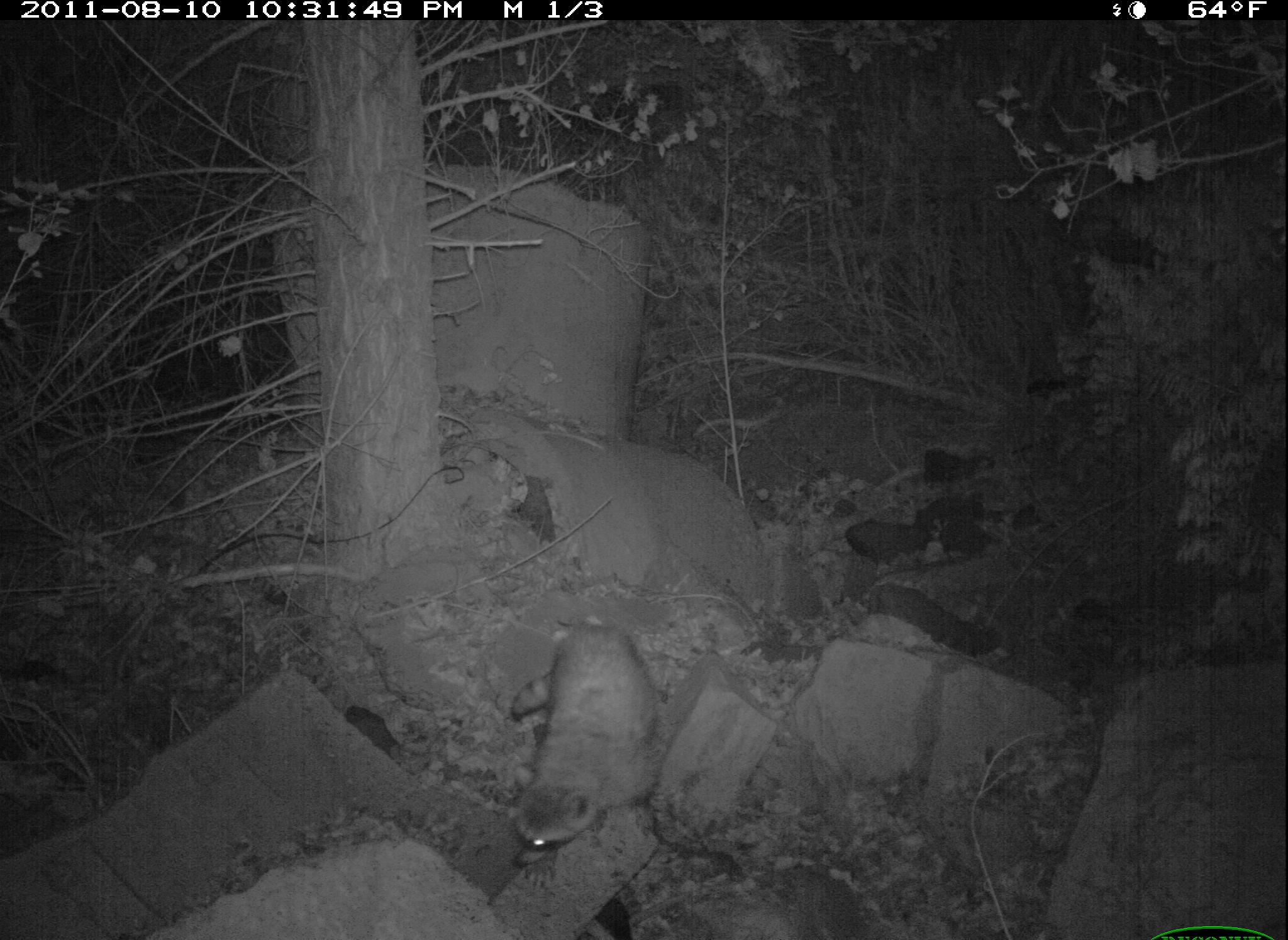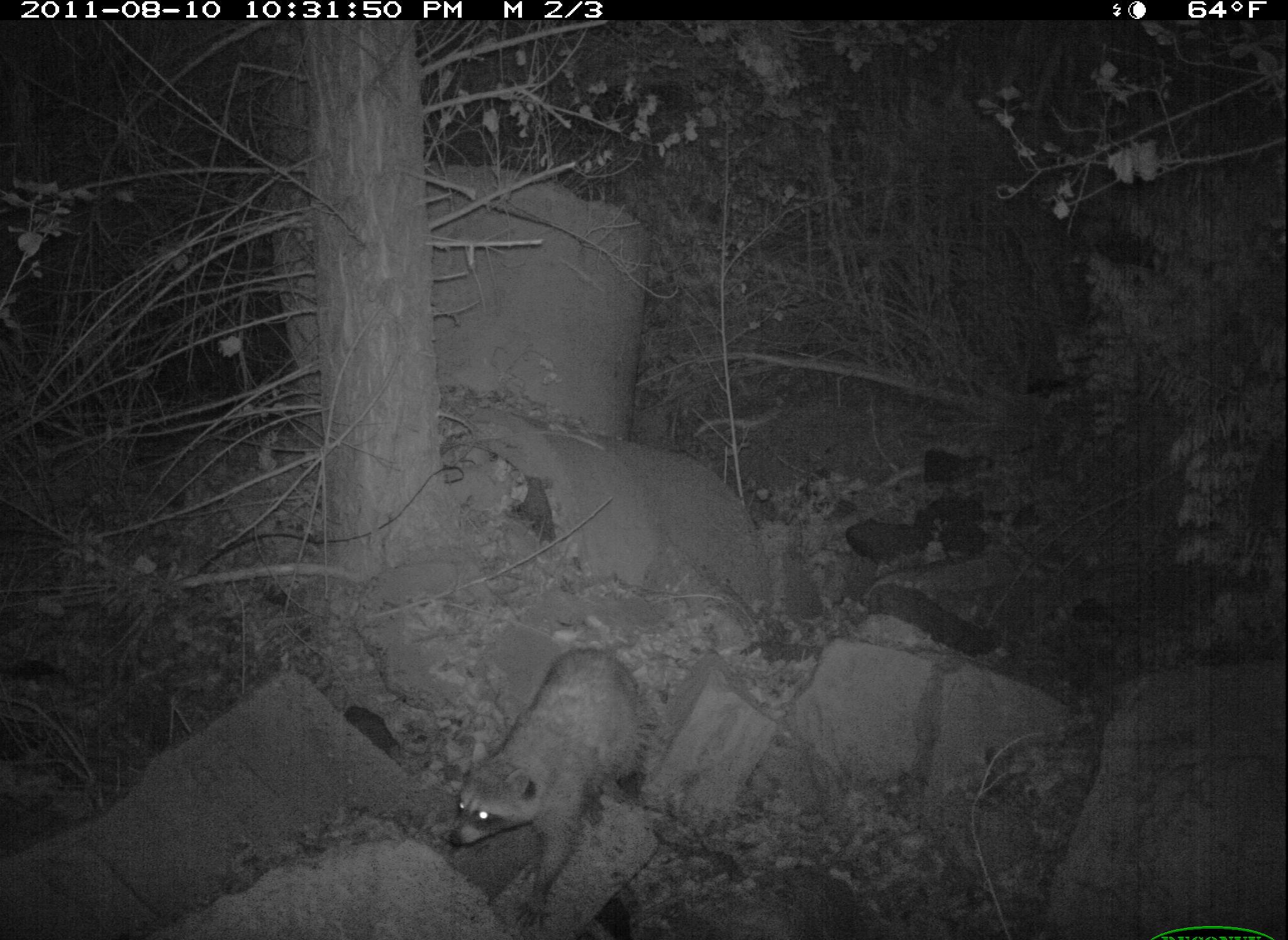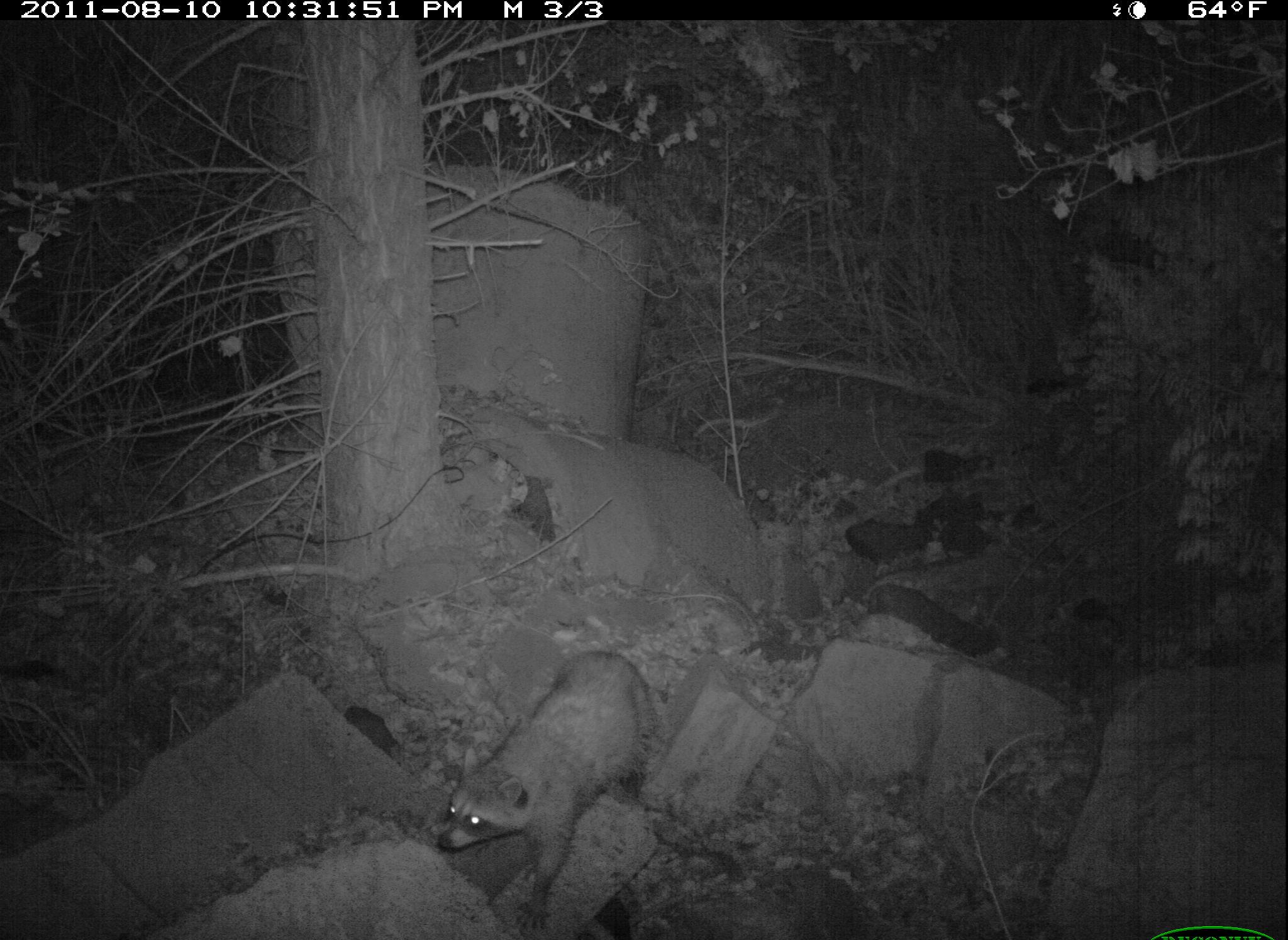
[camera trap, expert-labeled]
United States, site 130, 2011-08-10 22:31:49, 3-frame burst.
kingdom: Animalia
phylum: Chordata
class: Mammalia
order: Carnivora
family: Procyonidae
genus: Procyon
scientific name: Procyon lotor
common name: raccoon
Raccoon (Procyon lotor).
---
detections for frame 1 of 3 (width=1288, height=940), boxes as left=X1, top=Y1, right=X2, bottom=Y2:
raccoon: left=499, top=612, right=675, bottom=876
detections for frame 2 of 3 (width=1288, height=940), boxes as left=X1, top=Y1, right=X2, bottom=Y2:
raccoon: left=443, top=606, right=670, bottom=934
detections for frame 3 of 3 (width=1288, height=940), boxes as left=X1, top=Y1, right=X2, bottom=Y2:
raccoon: left=425, top=641, right=660, bottom=940